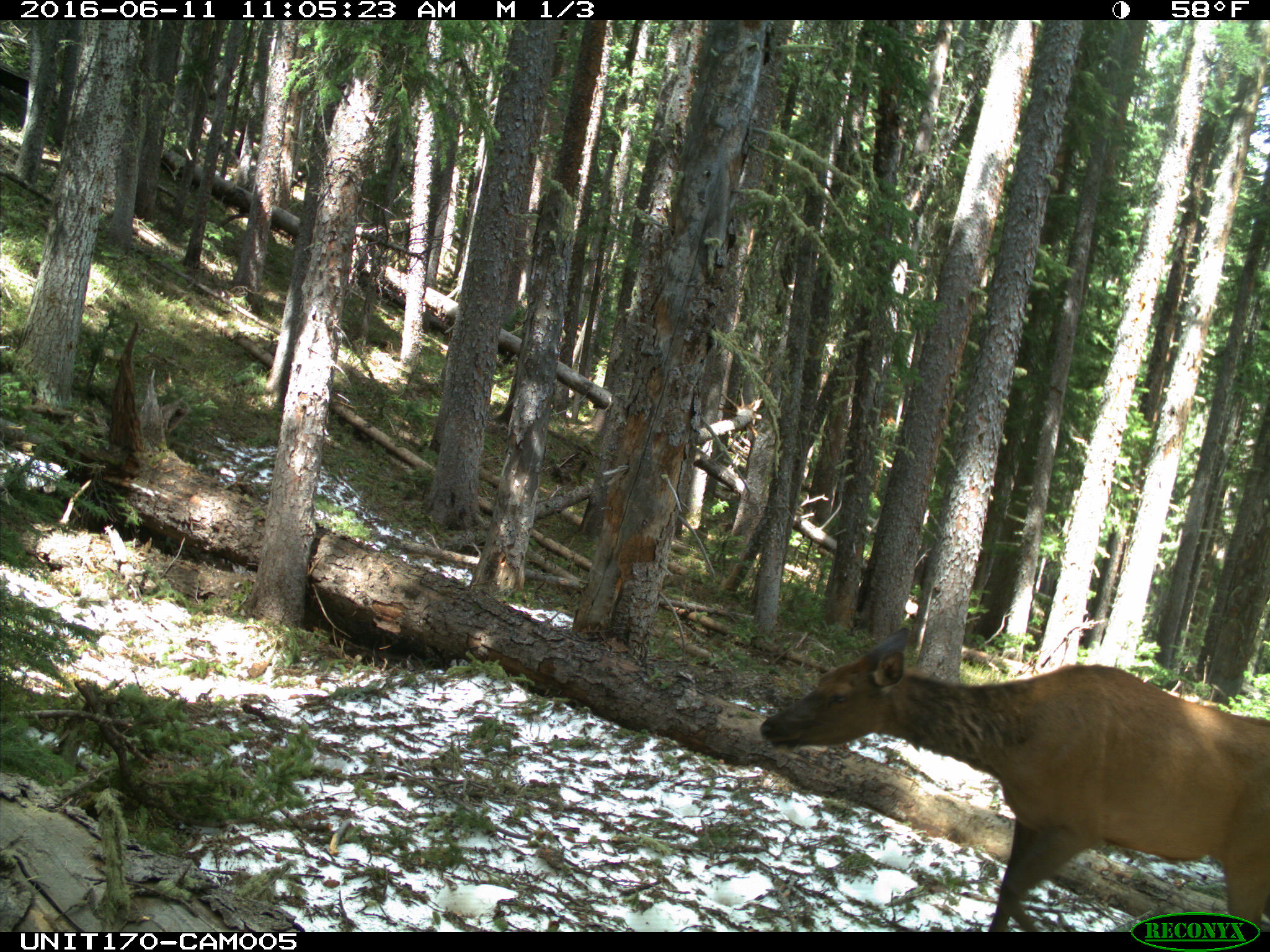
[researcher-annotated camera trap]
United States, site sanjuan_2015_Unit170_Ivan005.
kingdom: Animalia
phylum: Chordata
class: Mammalia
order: Artiodactyla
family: Cervidae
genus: Cervus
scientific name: Cervus elaphus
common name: red deer